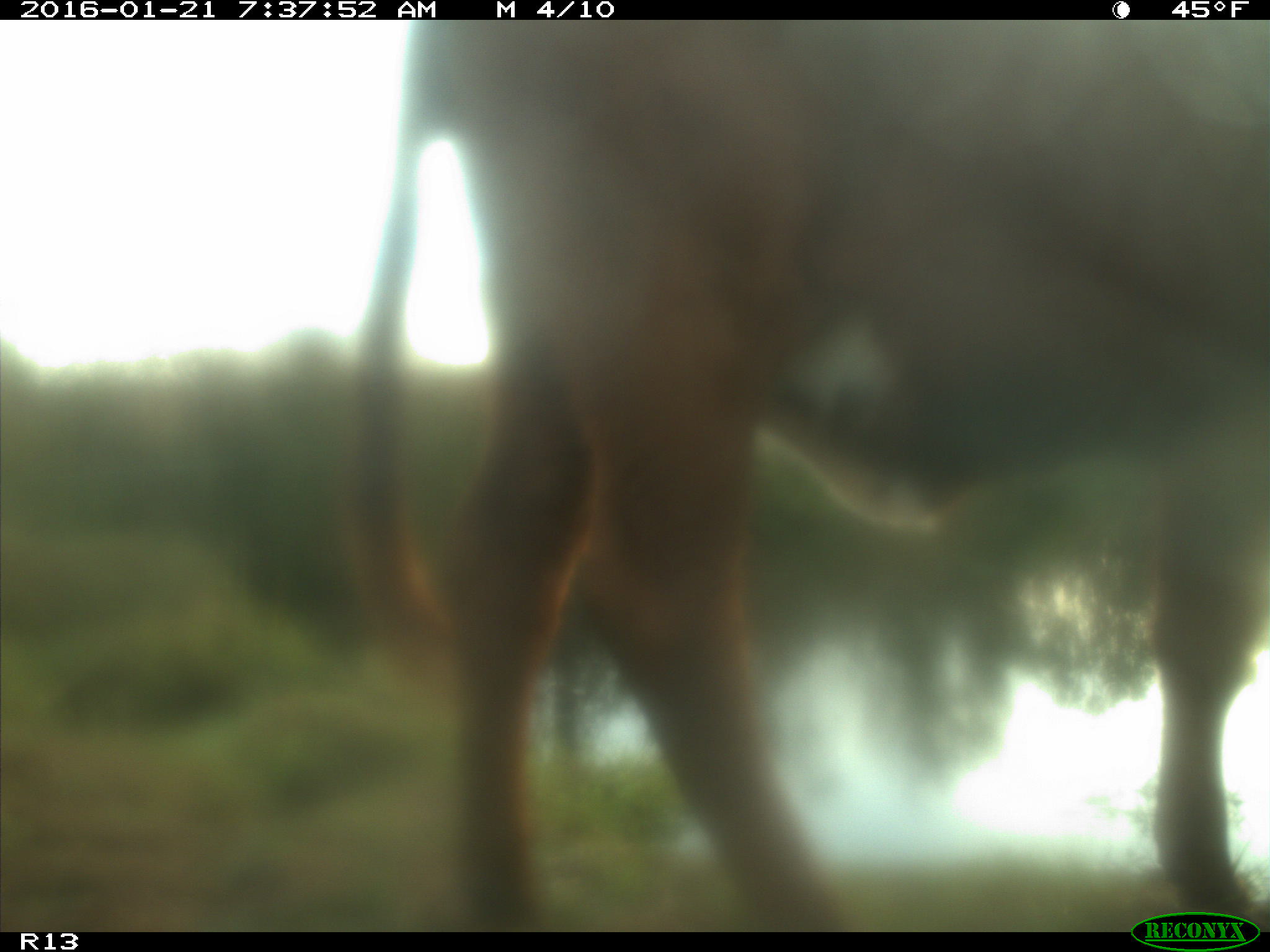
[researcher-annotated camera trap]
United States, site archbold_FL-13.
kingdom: Animalia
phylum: Chordata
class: Mammalia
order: Artiodactyla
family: Bovidae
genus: Bos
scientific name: Bos taurus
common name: domestic cow